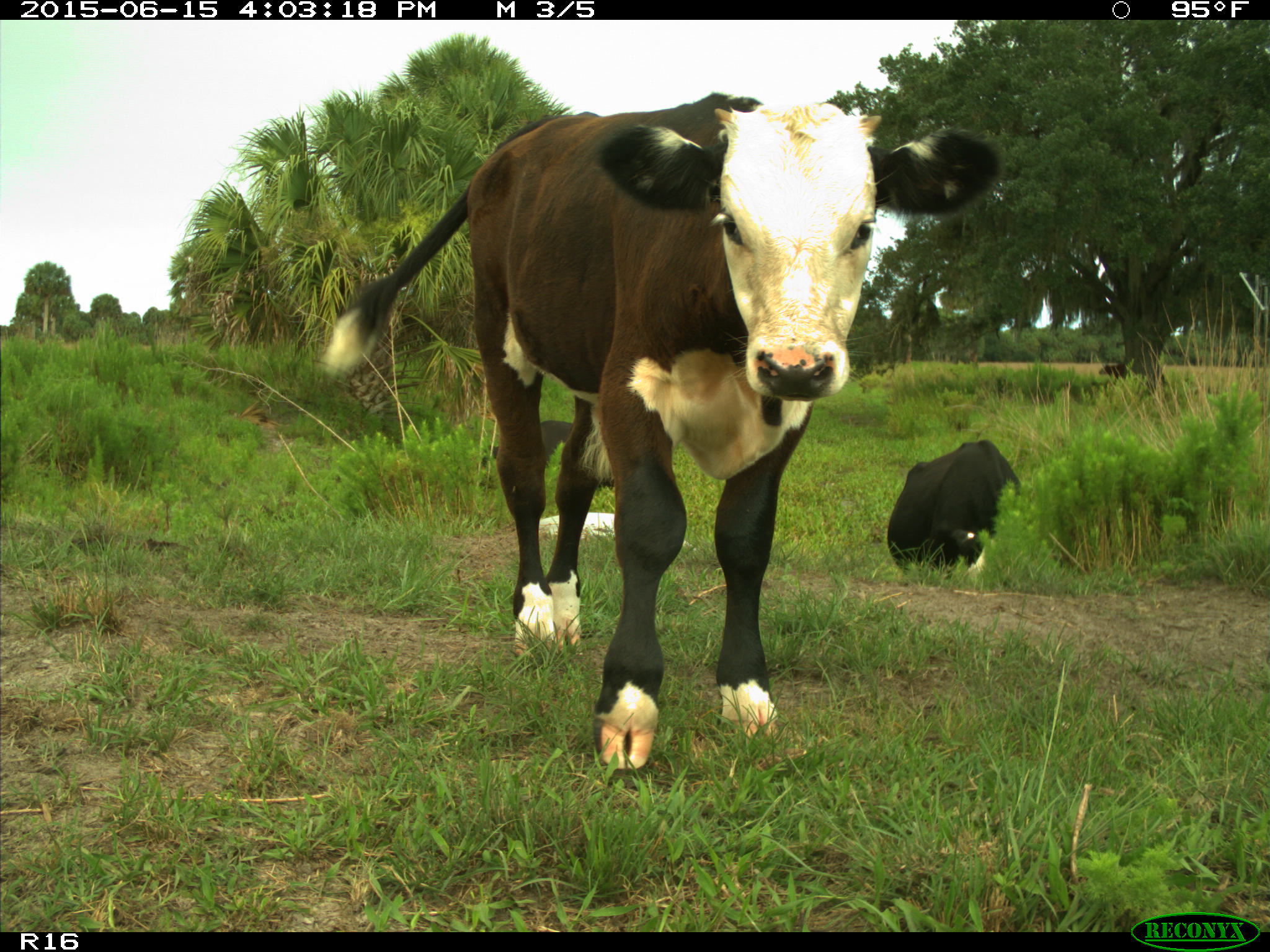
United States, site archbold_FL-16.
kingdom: Animalia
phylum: Chordata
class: Mammalia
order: Artiodactyla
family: Bovidae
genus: Bos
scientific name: Bos taurus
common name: domestic cow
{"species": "Bos taurus (domestic cow)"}